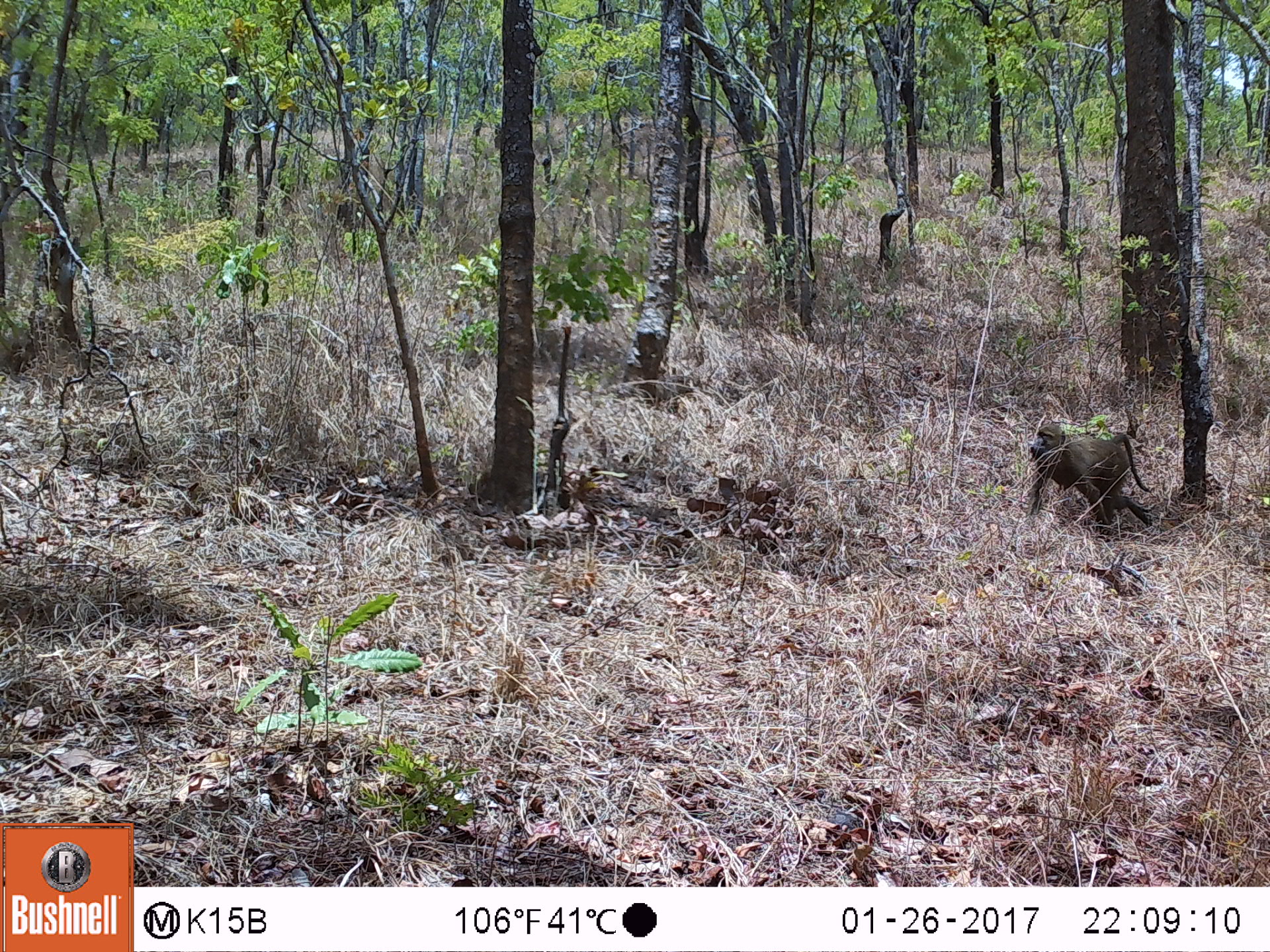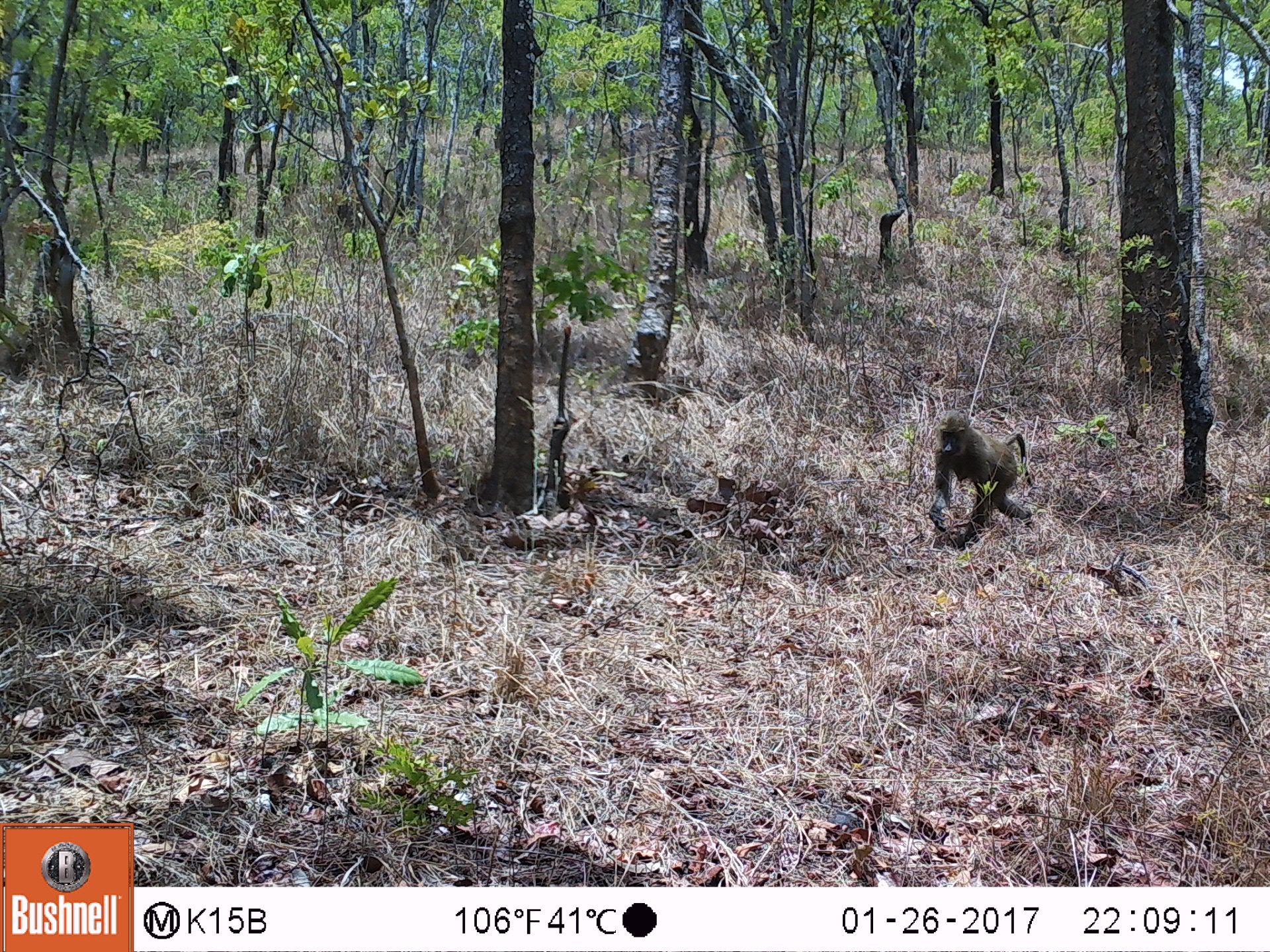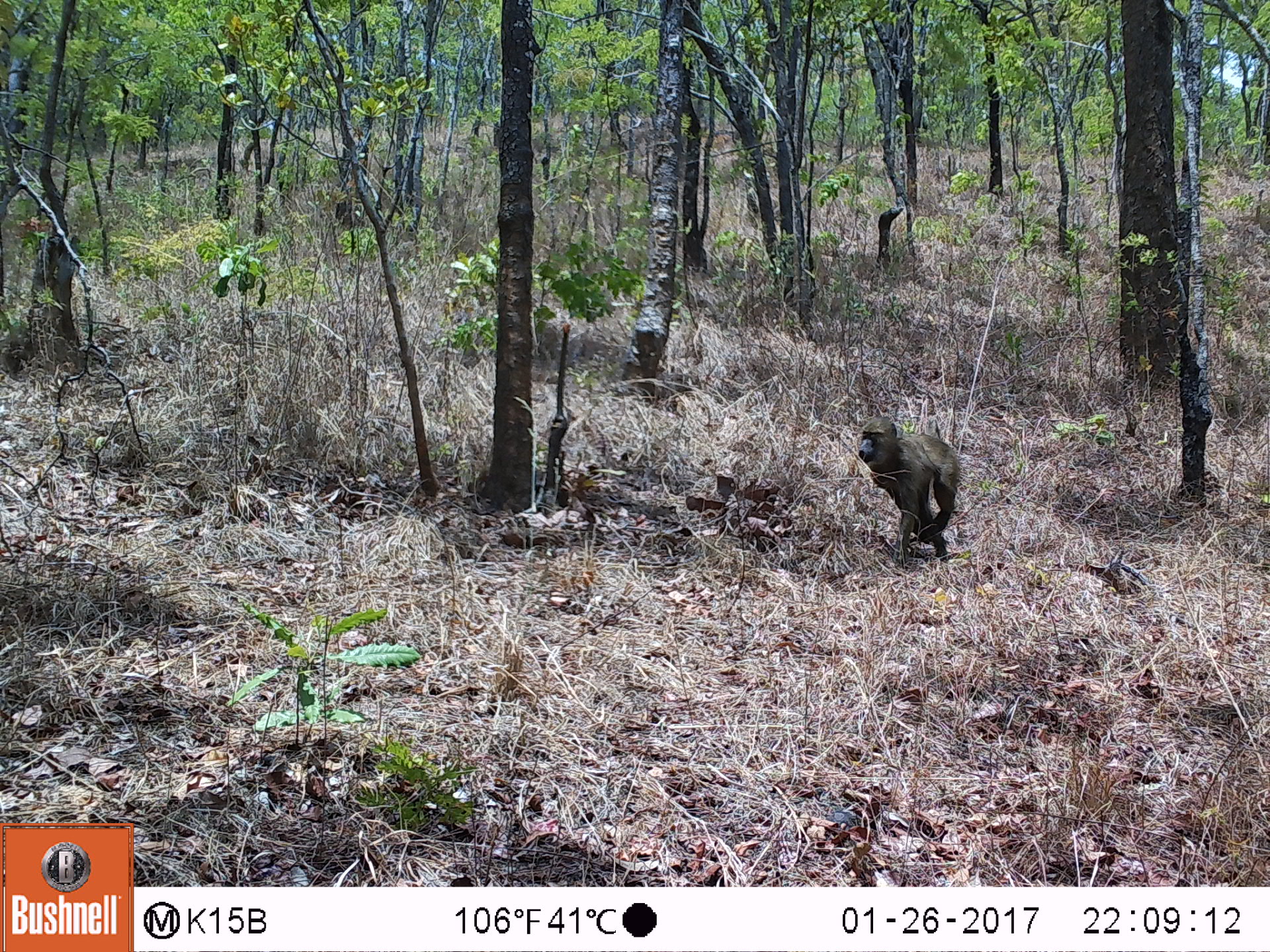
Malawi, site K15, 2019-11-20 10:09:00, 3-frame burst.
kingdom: Animalia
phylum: Chordata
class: Mammalia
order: Primates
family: Cercopithecidae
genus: Papio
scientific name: Papio cynocephalus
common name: yellow baboon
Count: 1.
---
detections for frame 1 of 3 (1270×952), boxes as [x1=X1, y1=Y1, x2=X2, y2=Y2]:
yellow baboon: [x1=1023, y1=427, x2=1150, y2=537]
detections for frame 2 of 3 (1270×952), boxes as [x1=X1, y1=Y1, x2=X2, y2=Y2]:
yellow baboon: [x1=924, y1=410, x2=1032, y2=552]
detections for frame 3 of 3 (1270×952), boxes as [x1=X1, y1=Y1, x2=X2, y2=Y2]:
yellow baboon: [x1=850, y1=414, x2=964, y2=560]